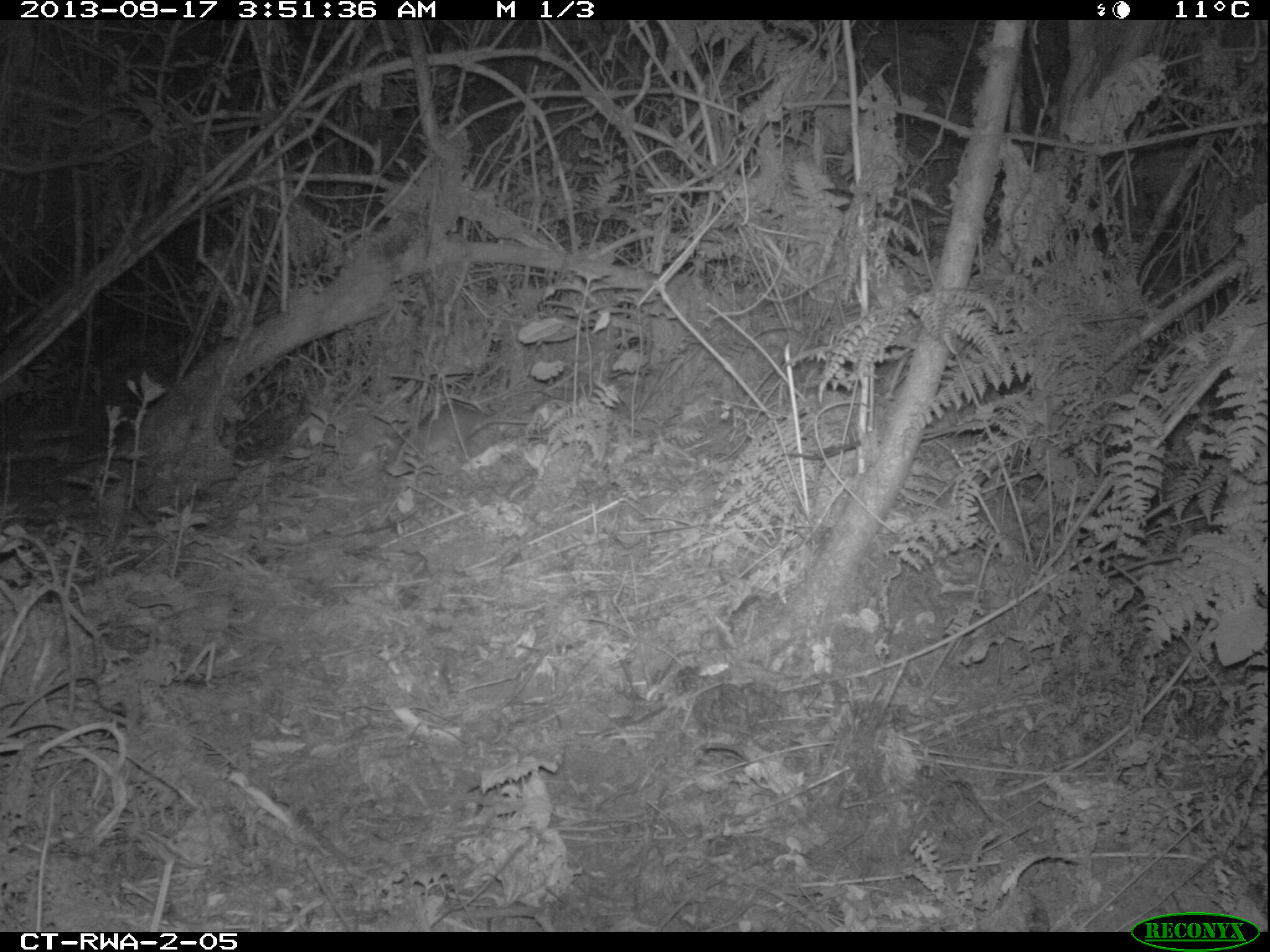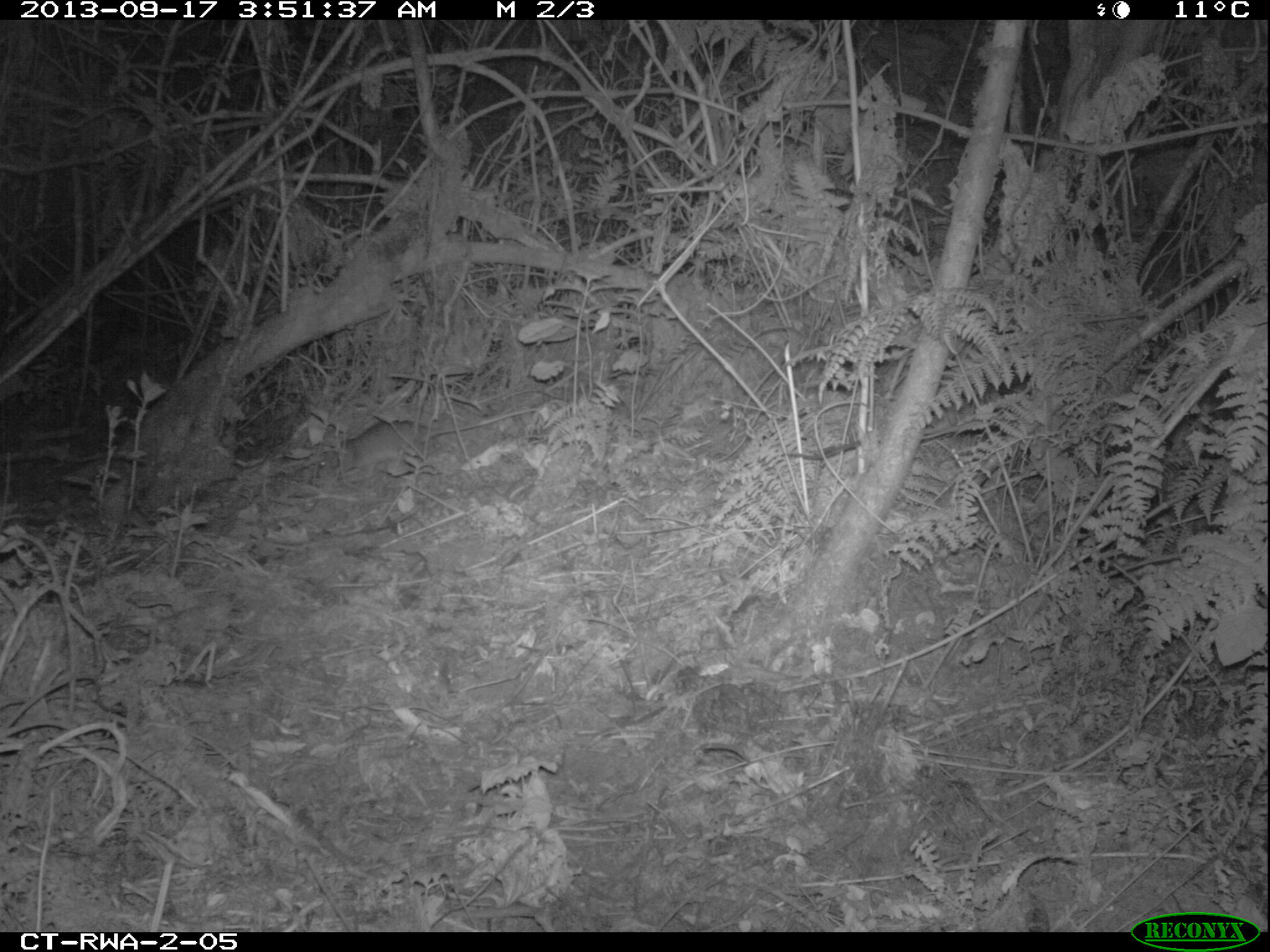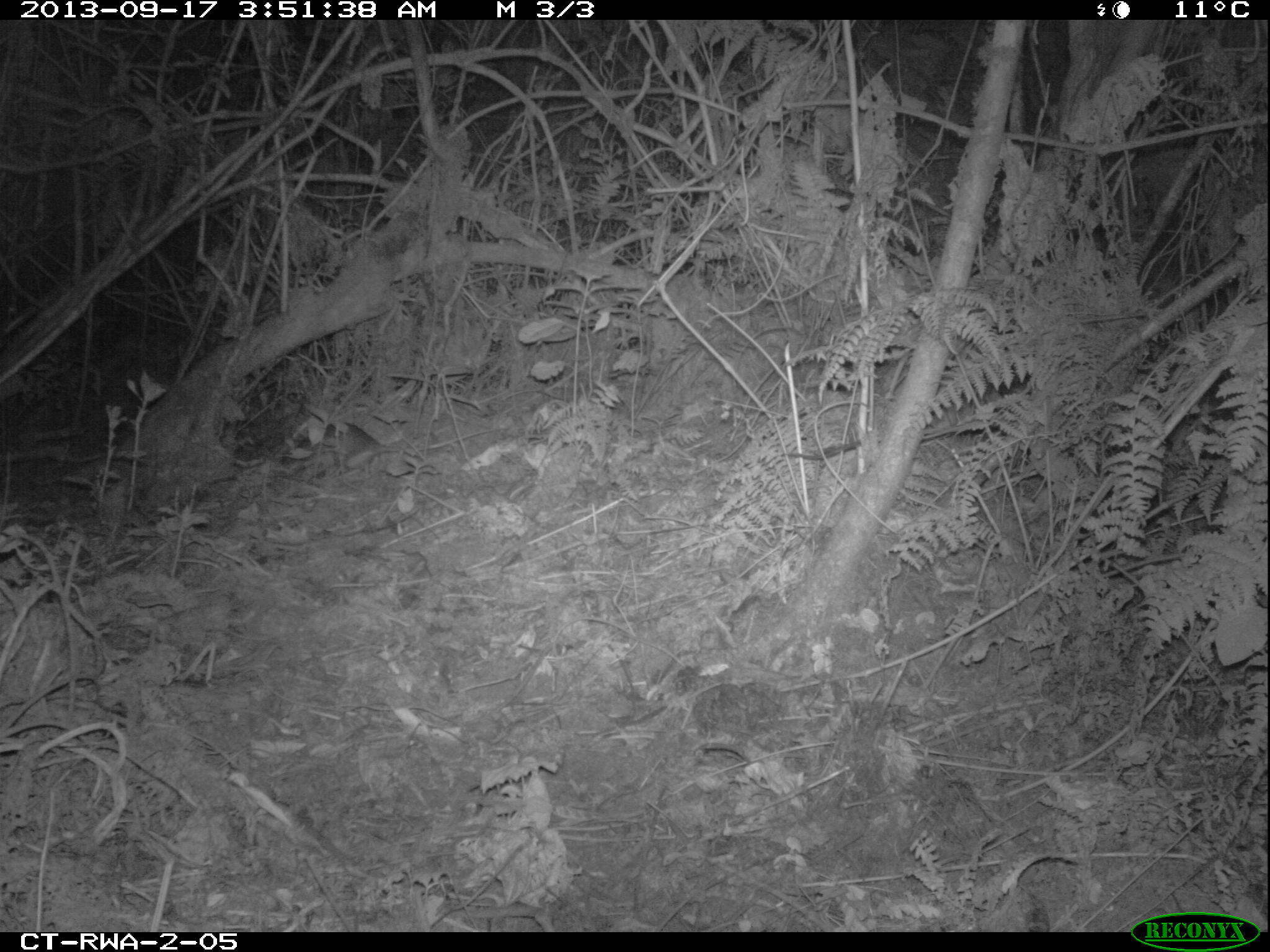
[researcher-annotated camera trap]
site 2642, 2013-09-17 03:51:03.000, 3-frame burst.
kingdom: Animalia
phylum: Chordata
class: Mammalia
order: Rodentia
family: Nesomyidae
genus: Cricetomys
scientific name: Cricetomys gambianus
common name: african giant pouched rat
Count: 1.